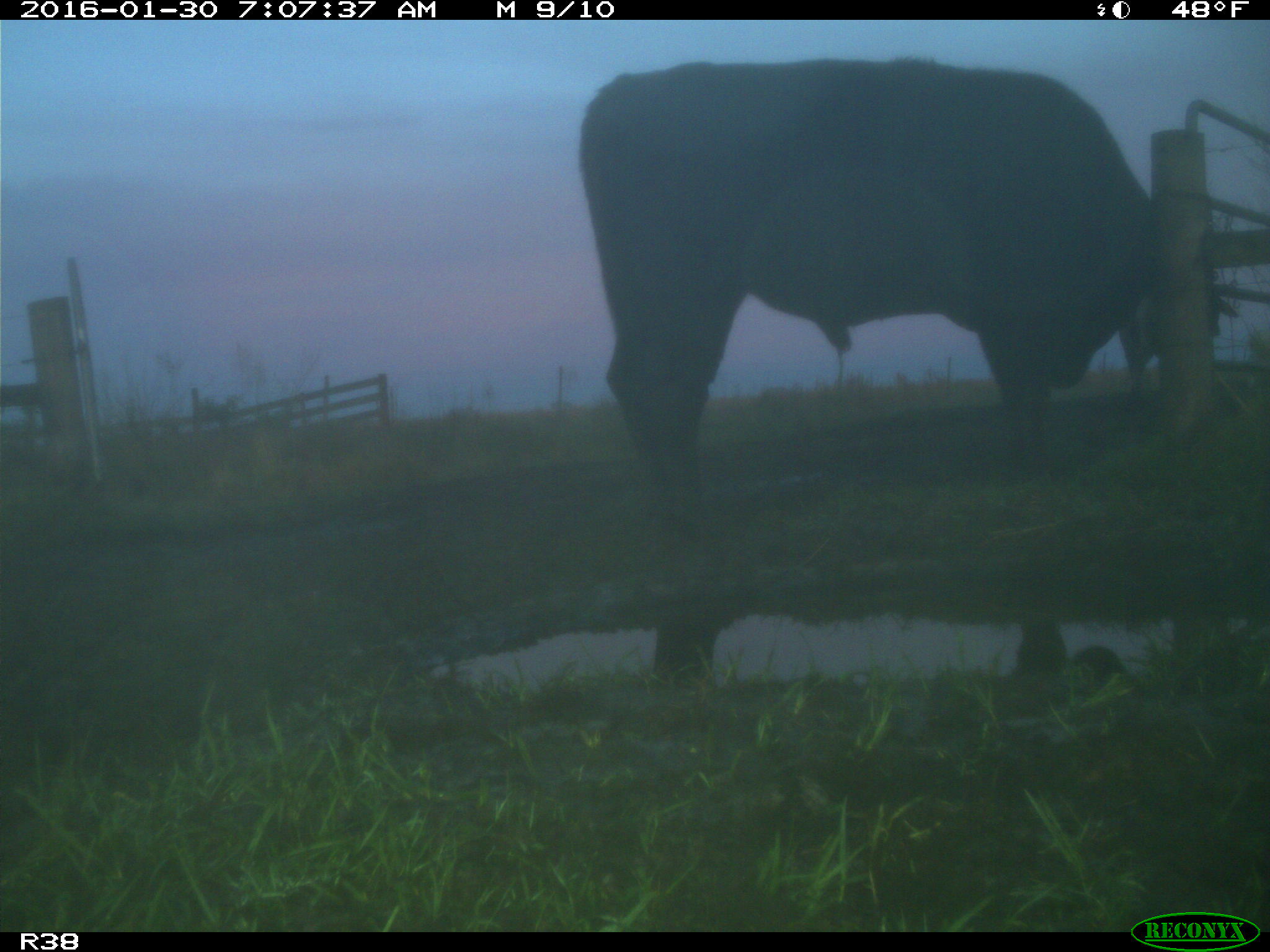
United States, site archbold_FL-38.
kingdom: Animalia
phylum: Chordata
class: Mammalia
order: Artiodactyla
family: Bovidae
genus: Bos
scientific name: Bos taurus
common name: domestic cow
Bos taurus (domestic cow).